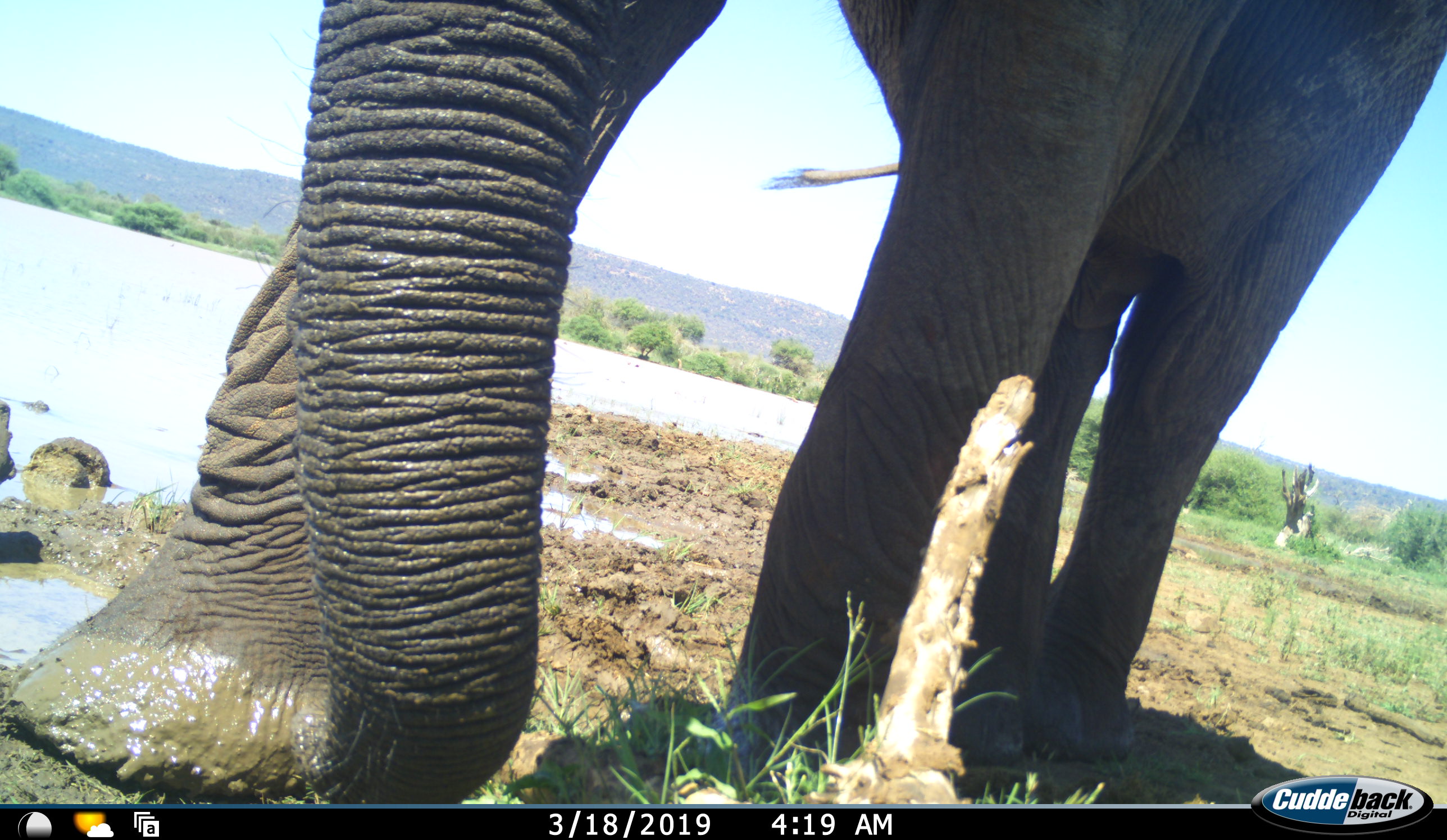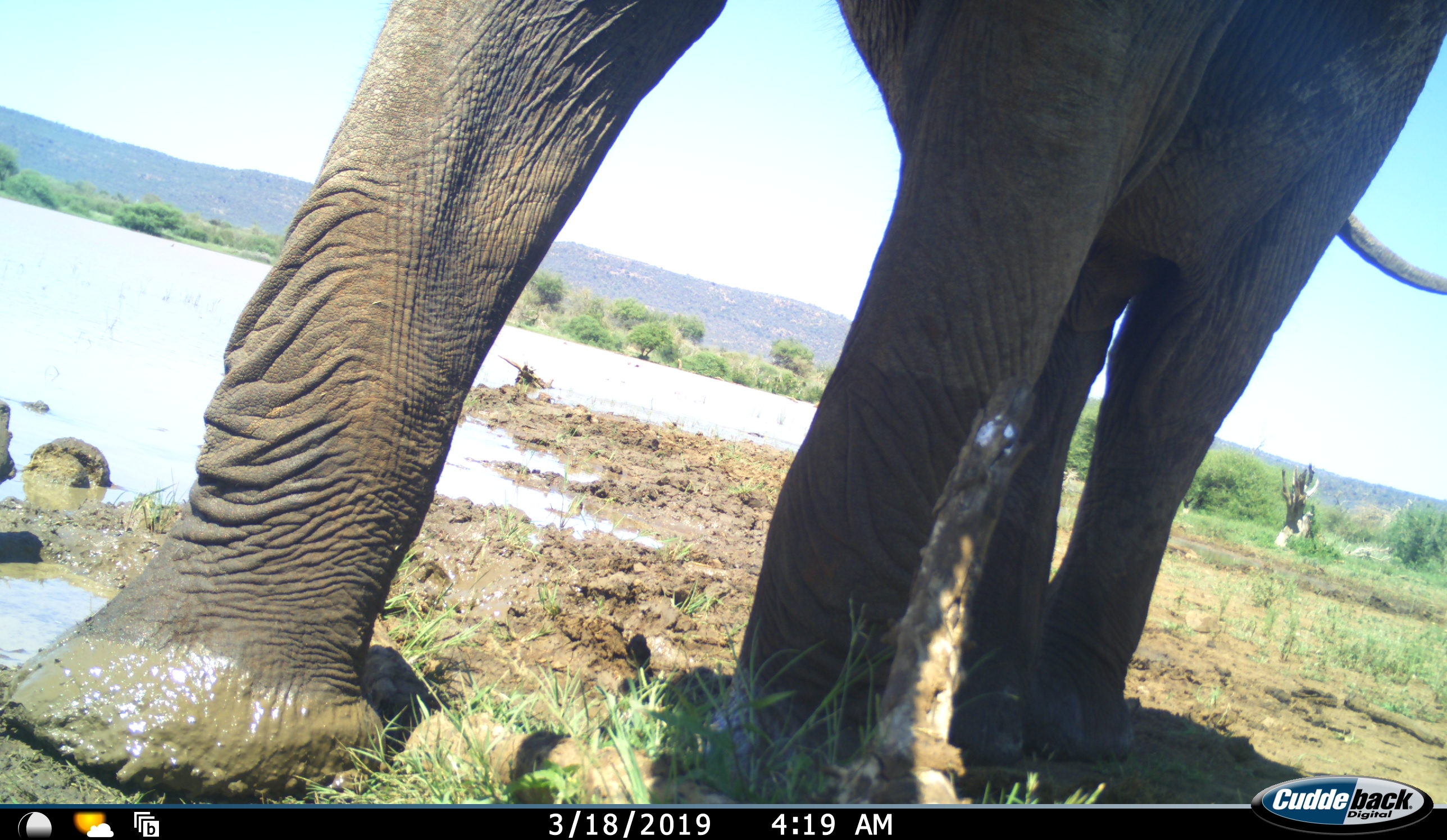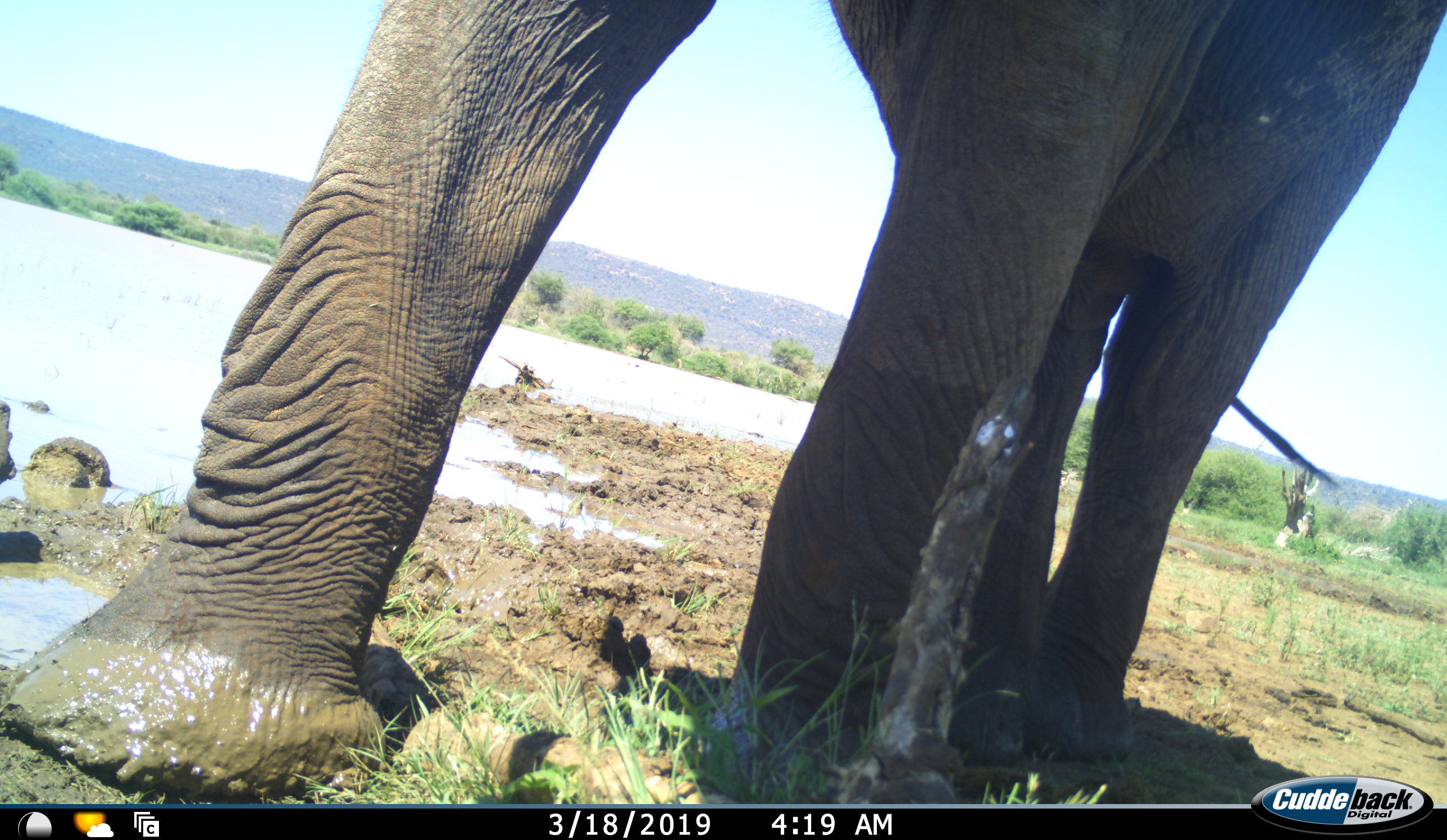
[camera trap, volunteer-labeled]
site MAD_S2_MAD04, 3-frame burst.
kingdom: Animalia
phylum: Chordata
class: Mammalia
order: Proboscidea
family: Elephantidae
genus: Loxodonta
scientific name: Loxodonta africana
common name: african bush elephant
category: elephant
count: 1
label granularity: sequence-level